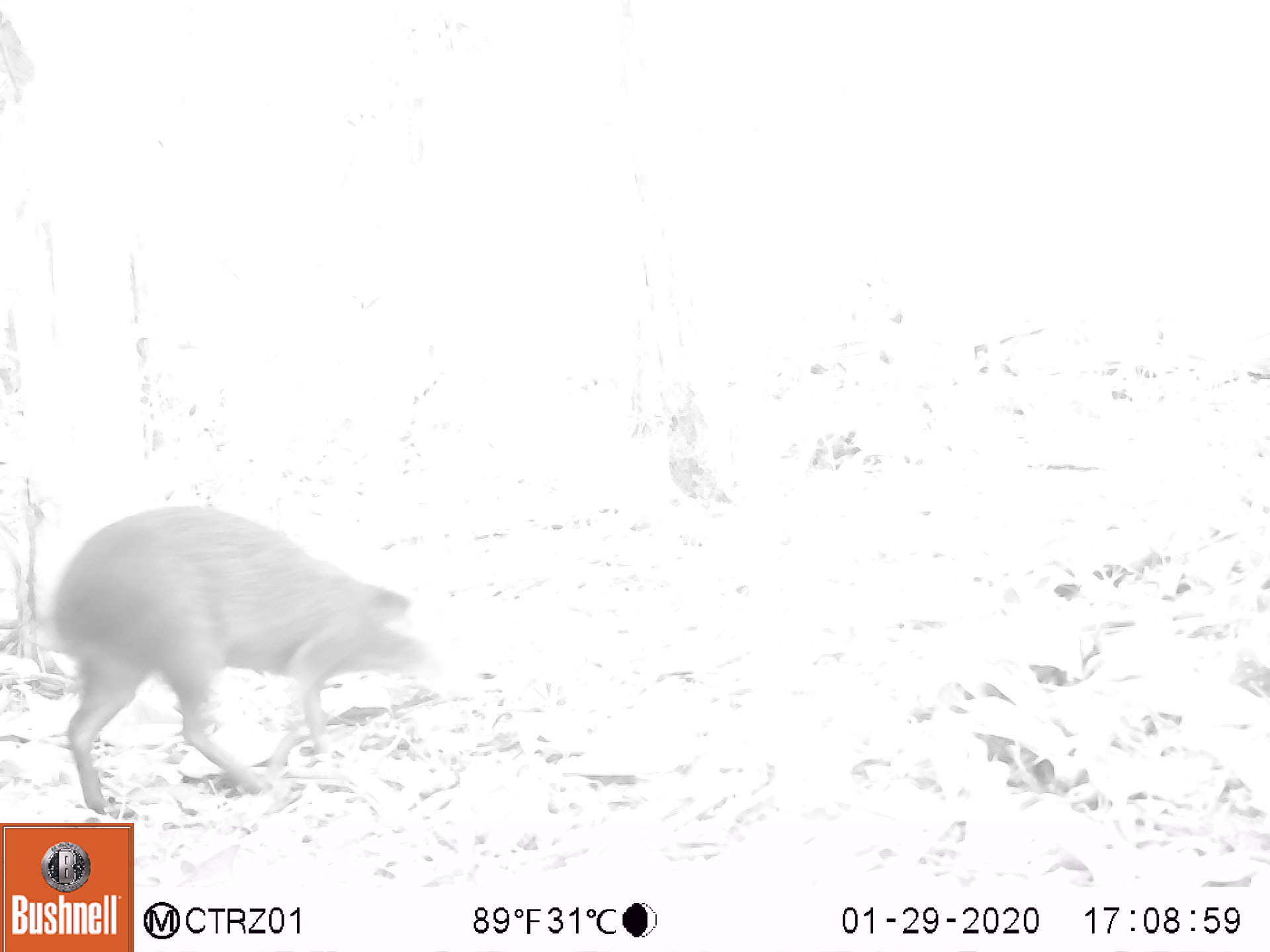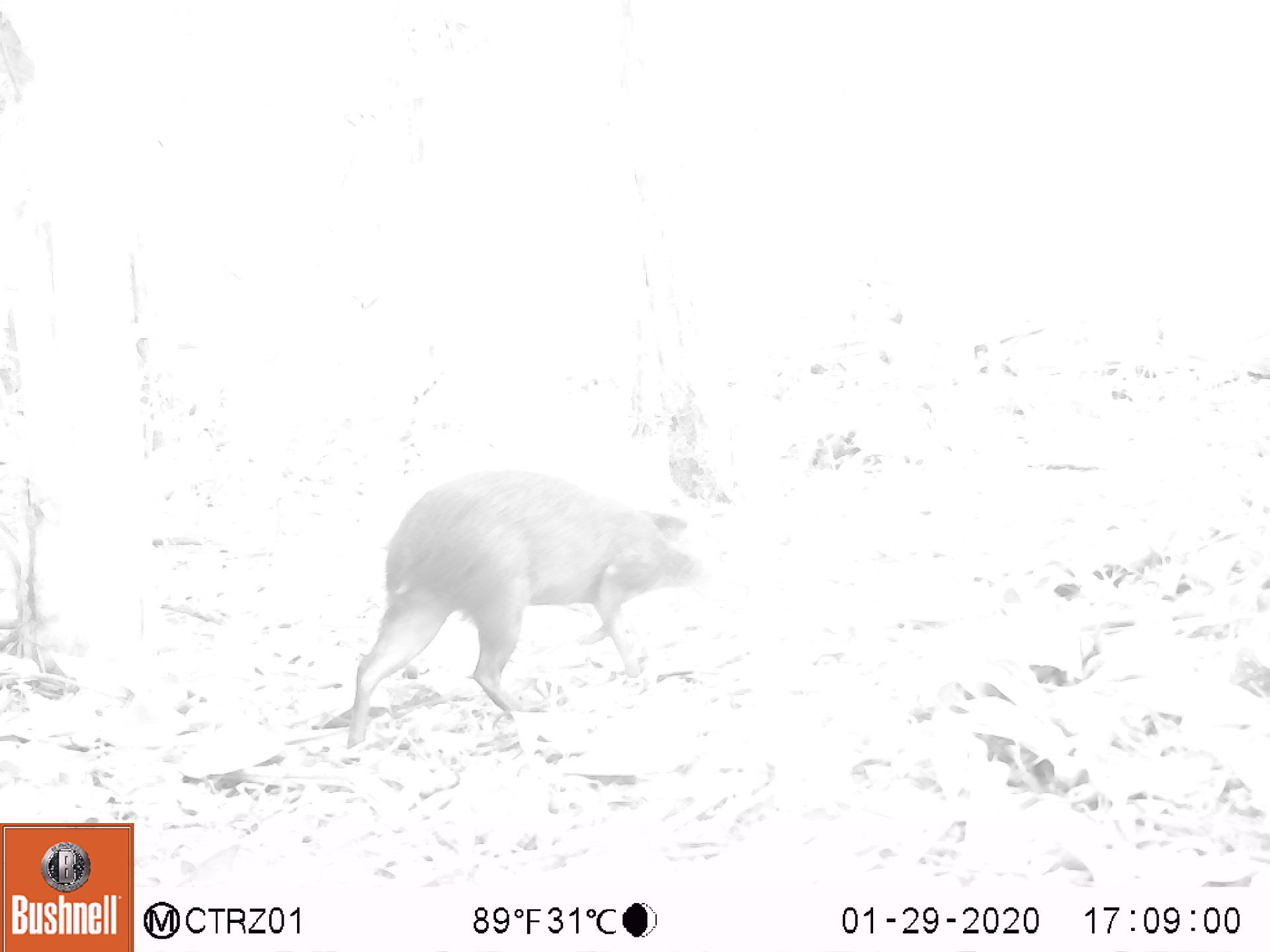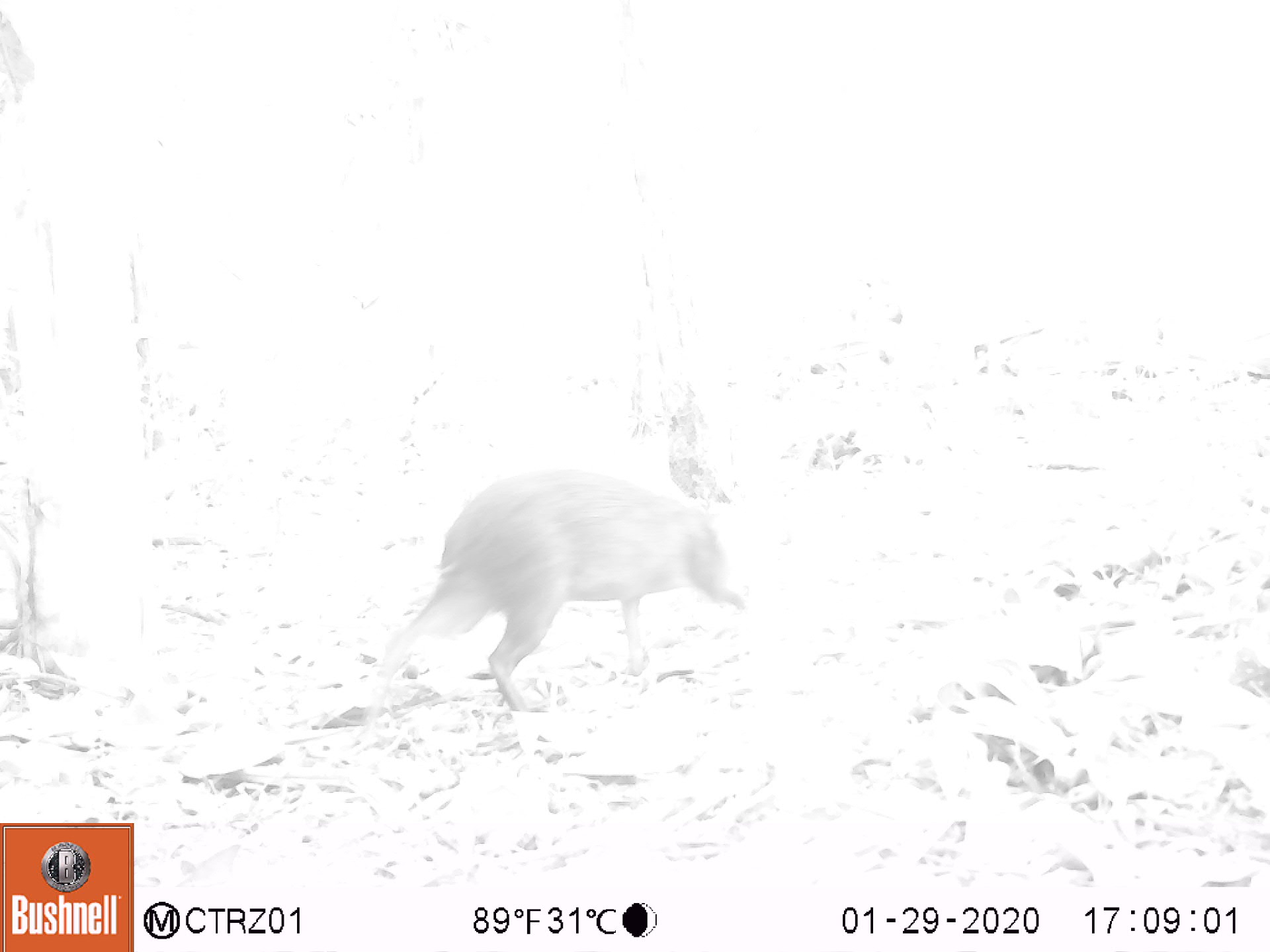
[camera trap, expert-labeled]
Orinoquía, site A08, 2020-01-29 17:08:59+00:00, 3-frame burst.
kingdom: Animalia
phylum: Chordata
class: Mammalia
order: Rodentia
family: Dasyproctidae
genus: Dasyprocta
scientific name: Dasyprocta fuliginosa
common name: black agouti